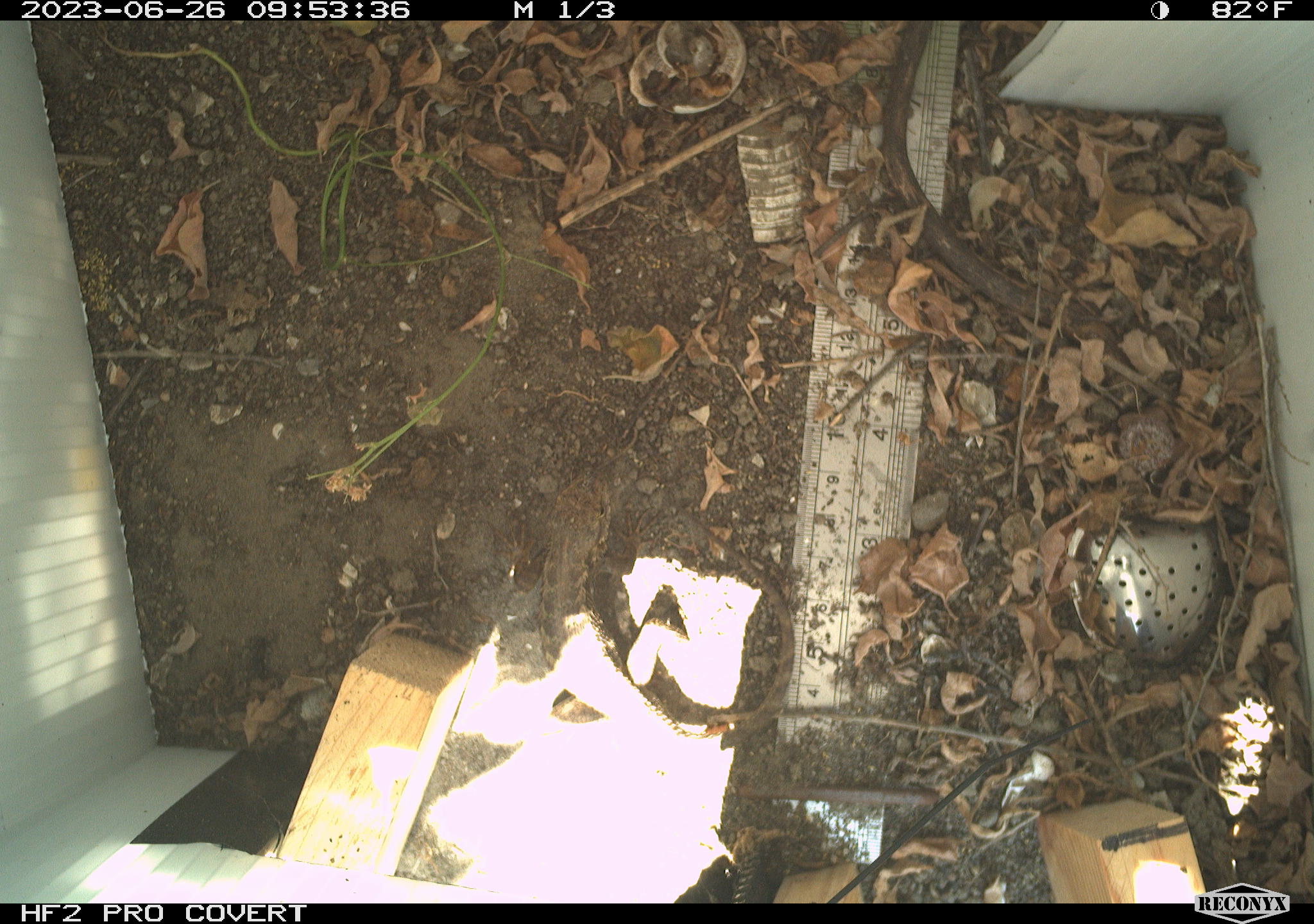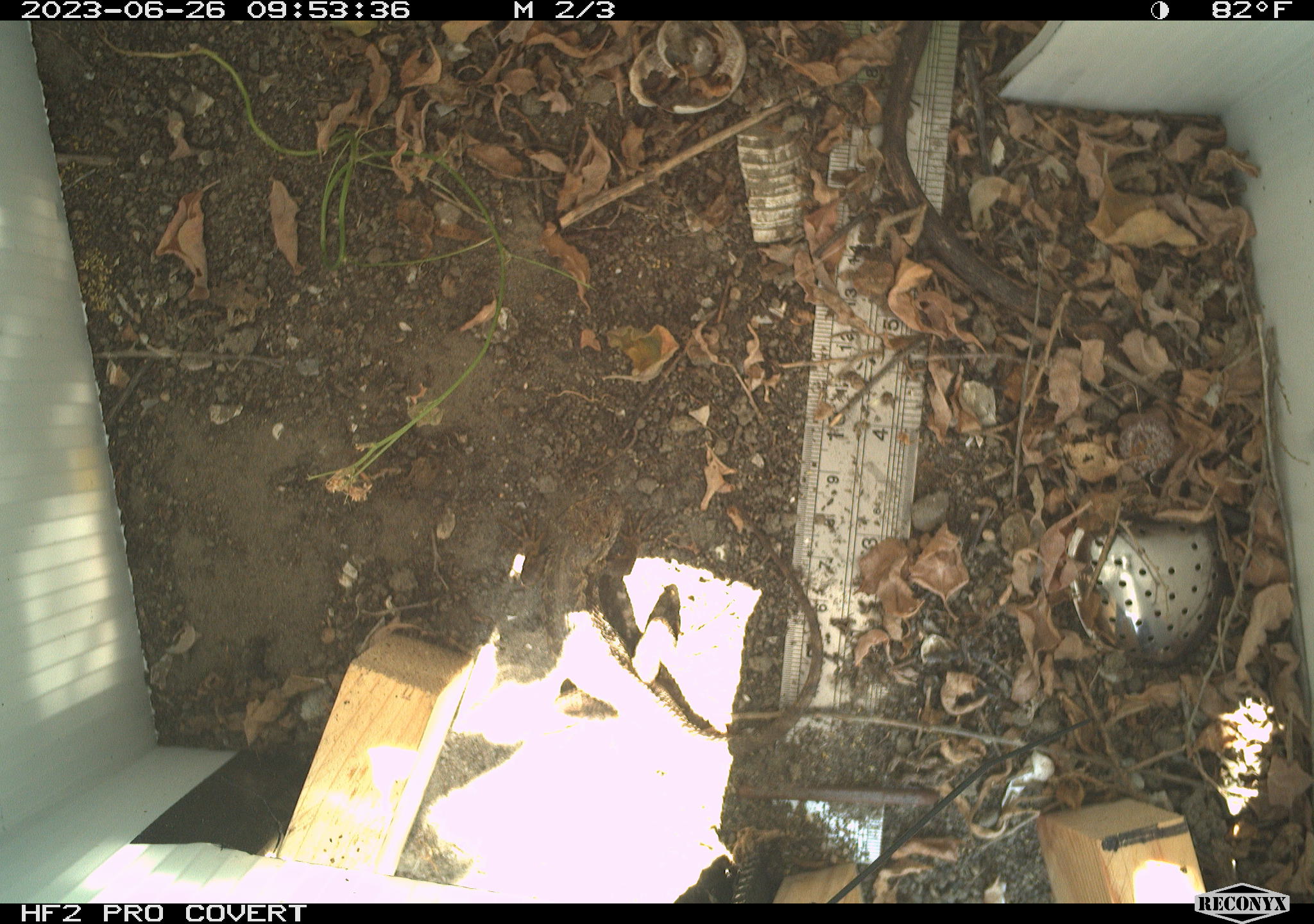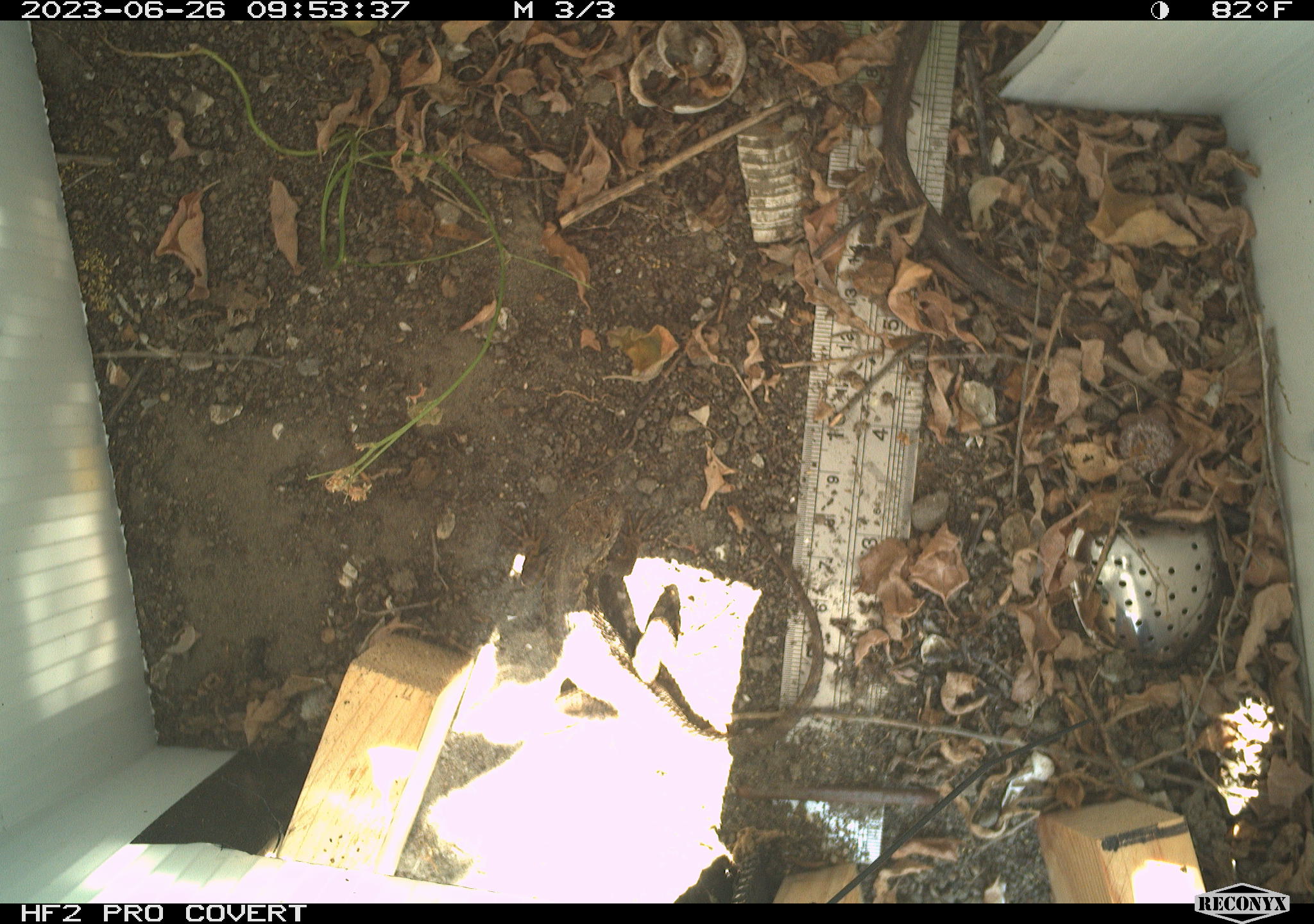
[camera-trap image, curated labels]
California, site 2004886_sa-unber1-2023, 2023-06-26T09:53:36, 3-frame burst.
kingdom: Animalia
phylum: Chordata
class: Reptilia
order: Squamata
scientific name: Squamata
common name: lizards and snakes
Lizards and snakes (Squamata).